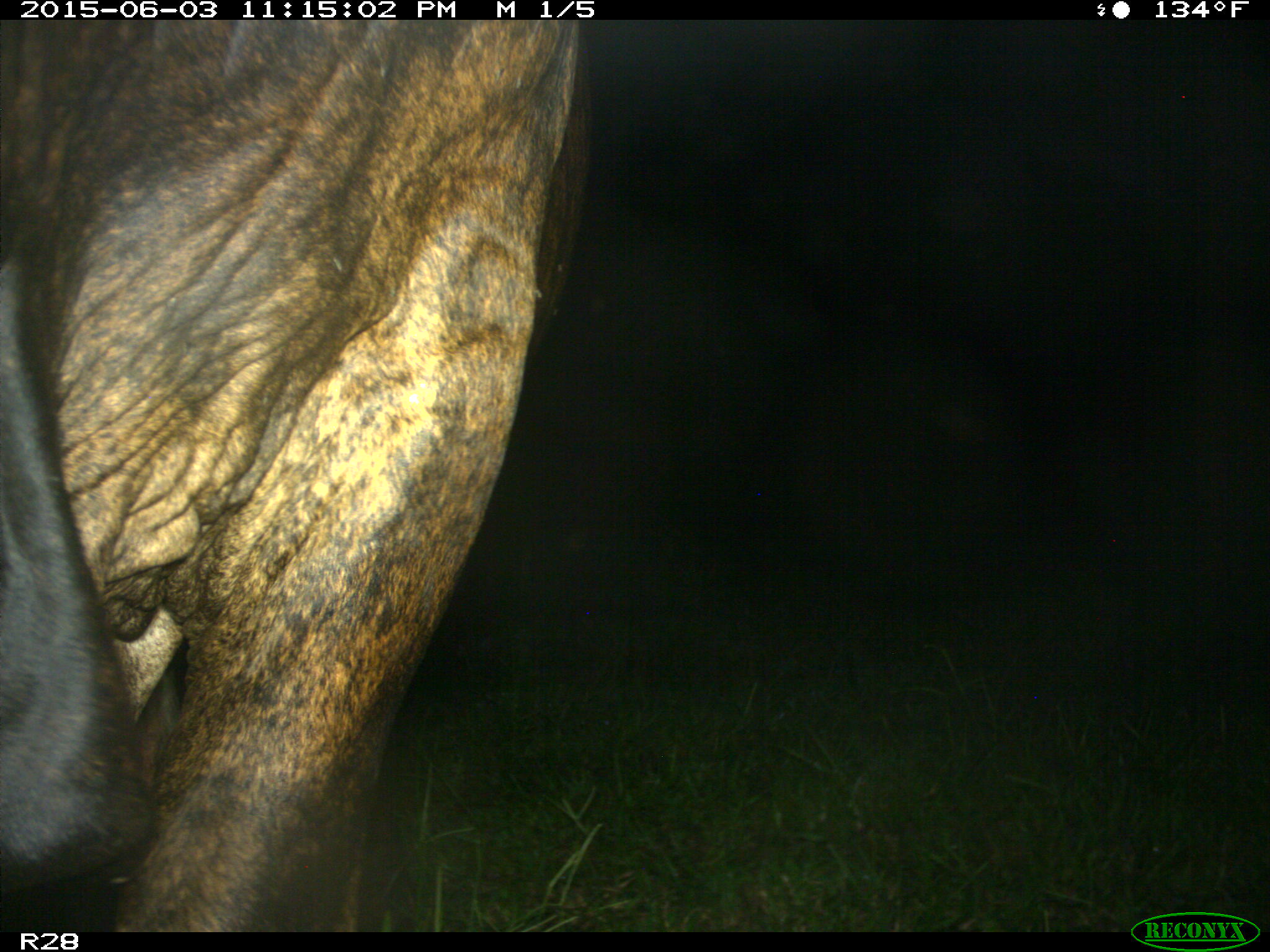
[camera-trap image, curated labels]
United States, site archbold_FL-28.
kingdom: Animalia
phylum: Chordata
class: Mammalia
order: Artiodactyla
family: Bovidae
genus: Bos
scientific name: Bos taurus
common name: domestic cow